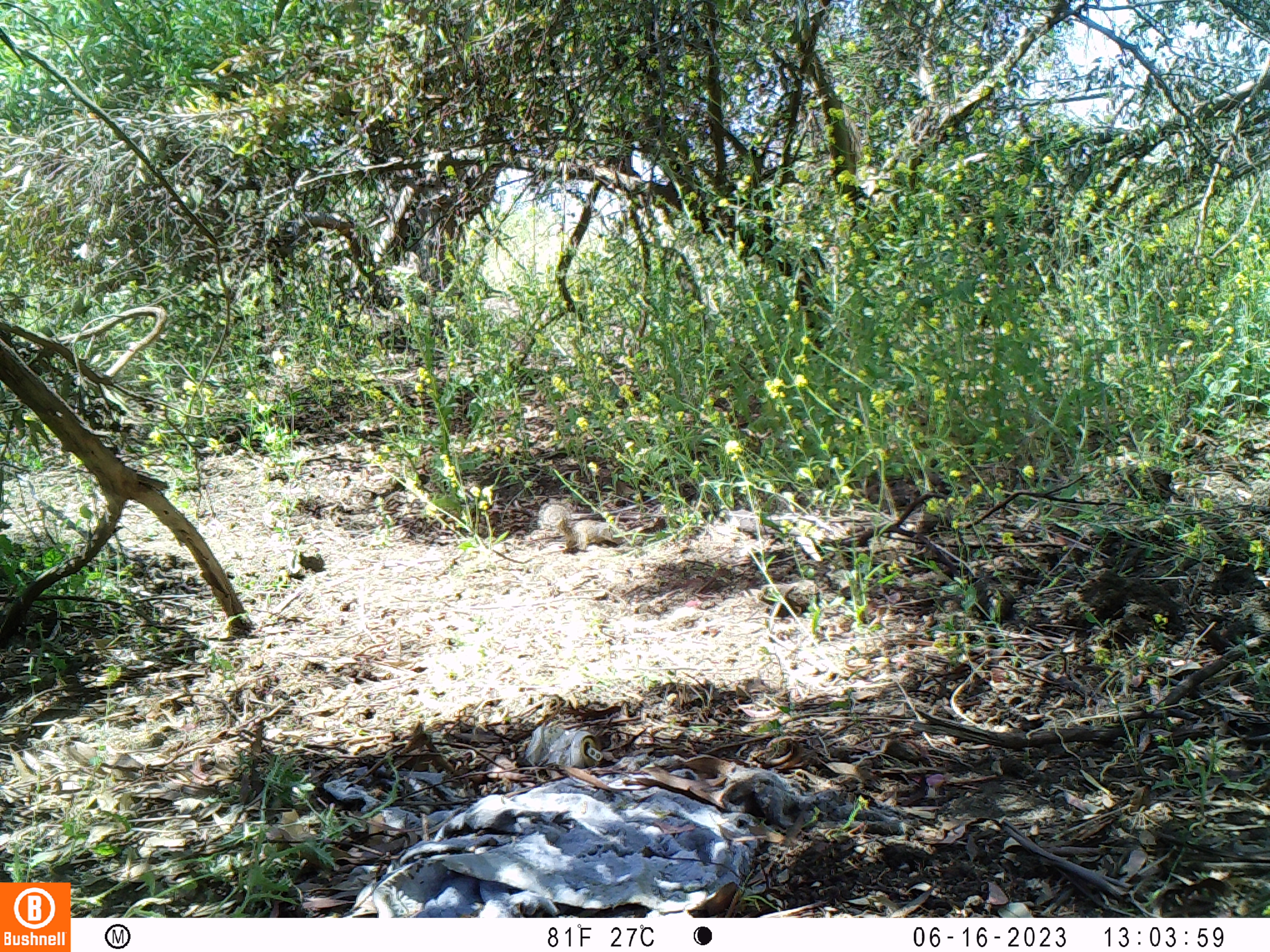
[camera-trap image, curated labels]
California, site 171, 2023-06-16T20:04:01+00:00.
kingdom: Animalia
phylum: Chordata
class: Mammalia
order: Rodentia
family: Sciuridae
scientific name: Sciuridae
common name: squirrel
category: unknown squirrel